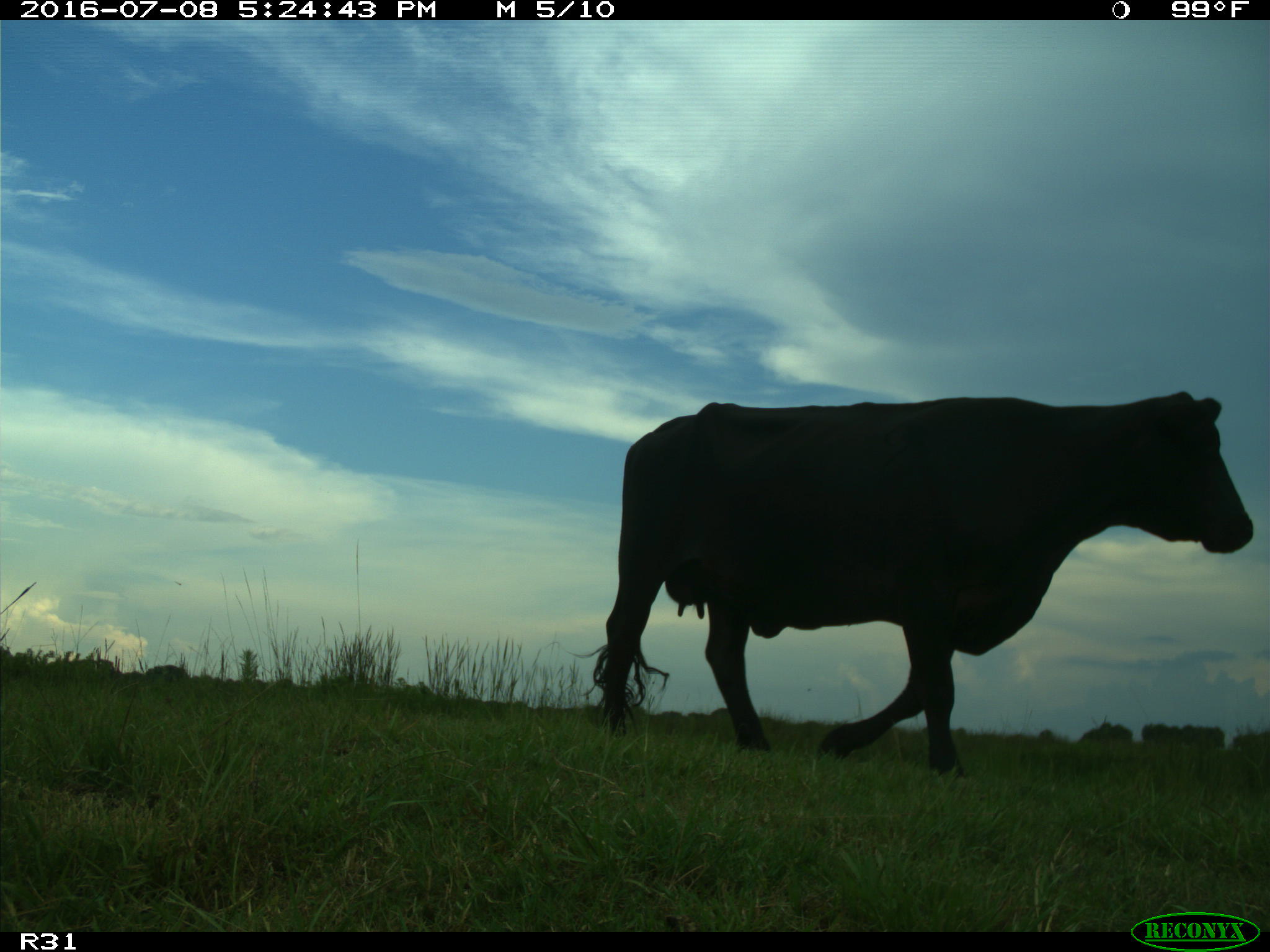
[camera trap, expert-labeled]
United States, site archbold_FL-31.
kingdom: Animalia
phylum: Chordata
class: Mammalia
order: Artiodactyla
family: Bovidae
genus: Bos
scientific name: Bos taurus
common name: domestic cow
Bos taurus (domestic cow).